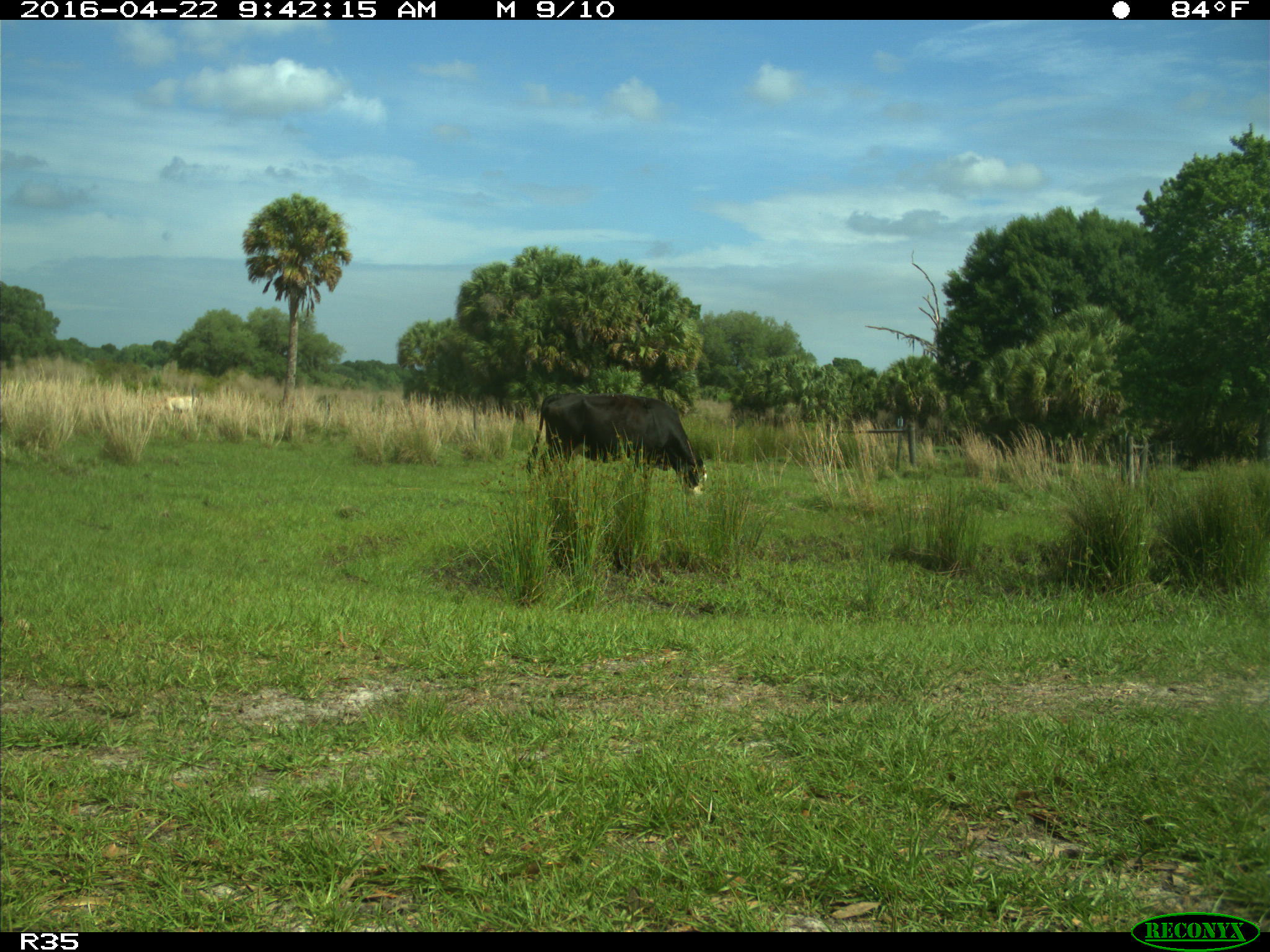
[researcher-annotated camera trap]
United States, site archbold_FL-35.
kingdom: Animalia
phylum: Chordata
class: Mammalia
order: Artiodactyla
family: Bovidae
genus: Bos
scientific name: Bos taurus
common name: domestic cow